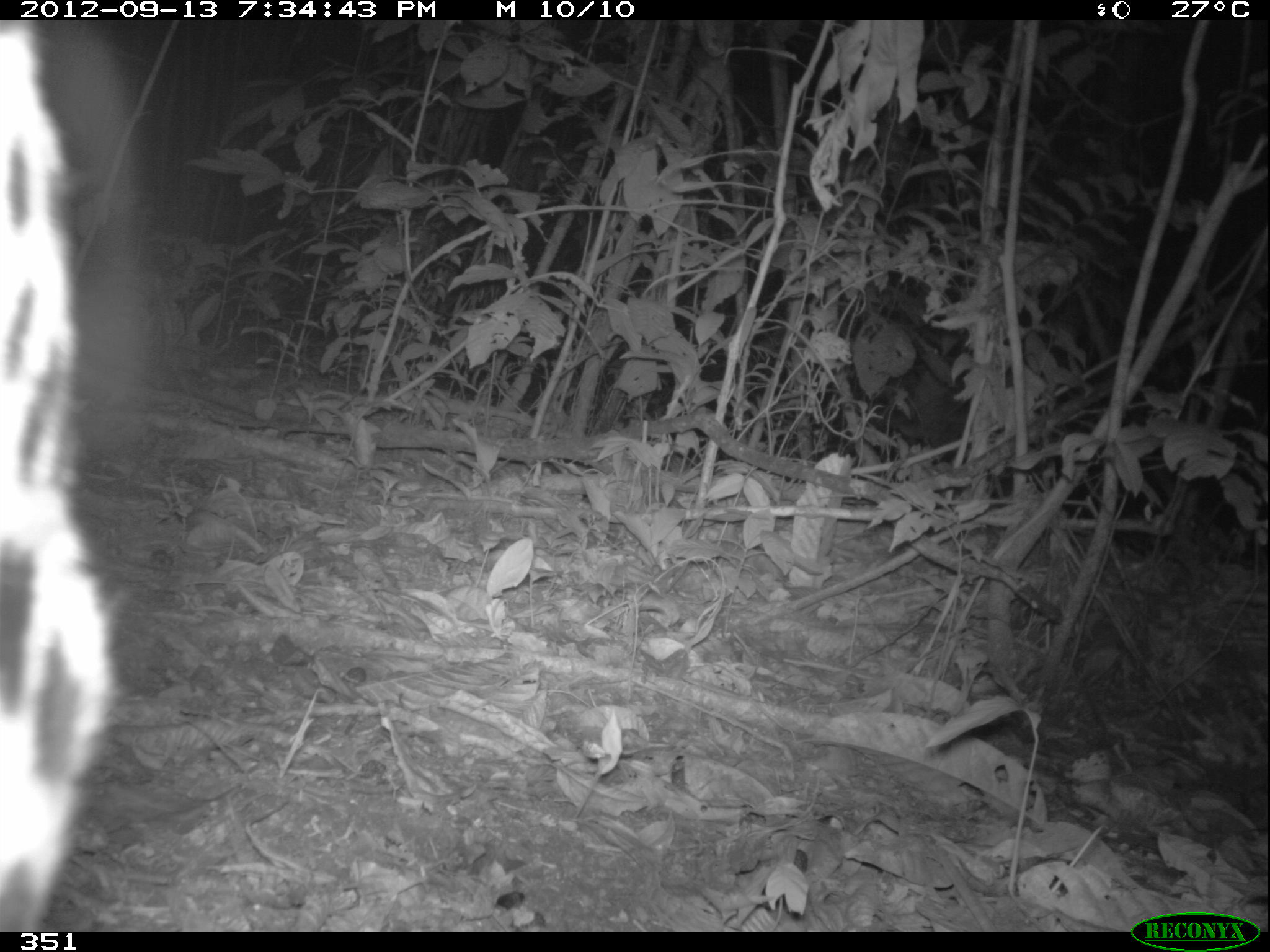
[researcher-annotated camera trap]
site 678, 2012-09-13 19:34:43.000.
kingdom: Animalia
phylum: Chordata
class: Mammalia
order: Carnivora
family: Felidae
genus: Panthera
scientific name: Panthera onca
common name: jaguar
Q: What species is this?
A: Panthera onca (jaguar).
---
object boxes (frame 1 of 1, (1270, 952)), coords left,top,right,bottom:
panthera onca: 0,19,111,932